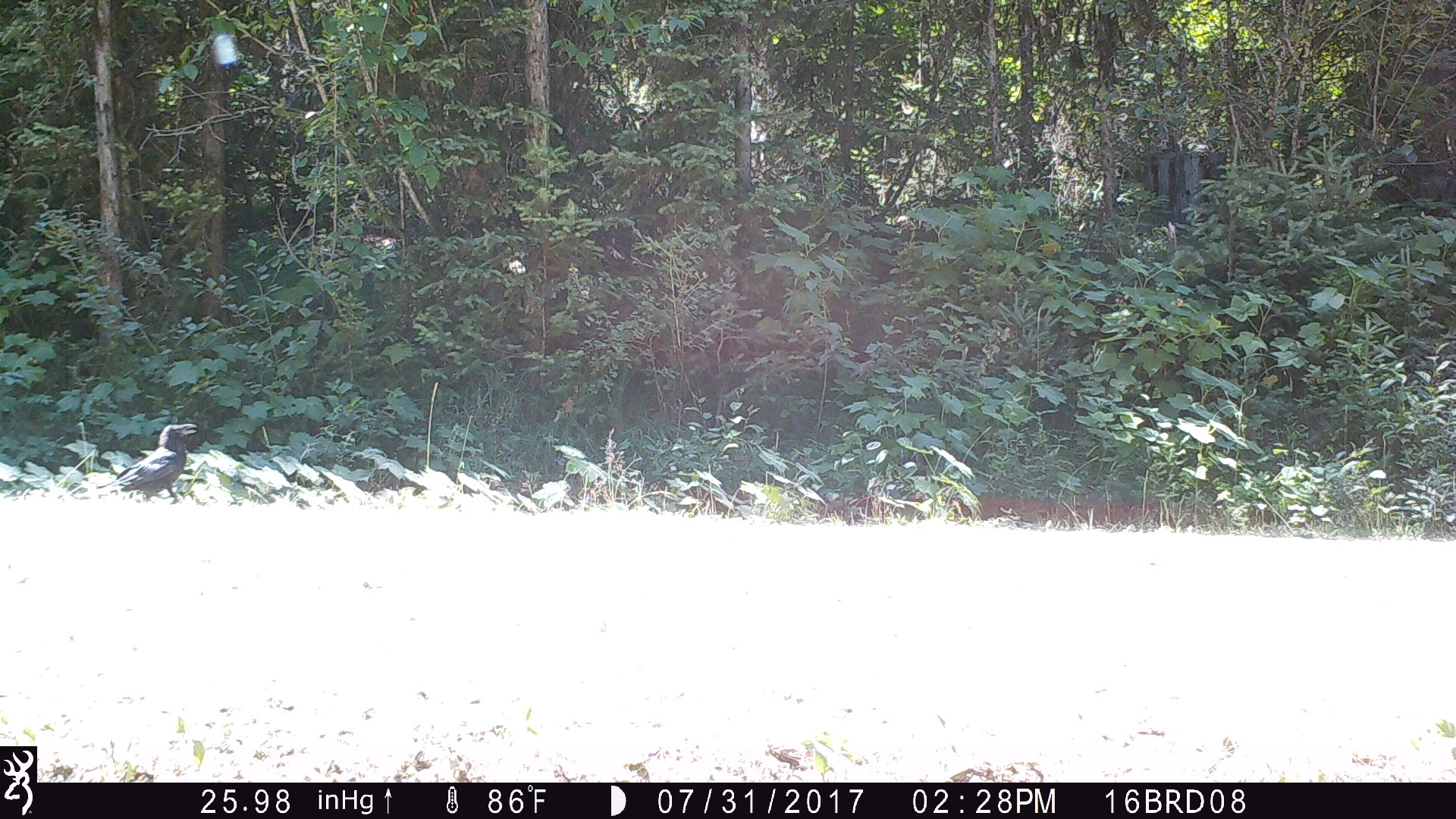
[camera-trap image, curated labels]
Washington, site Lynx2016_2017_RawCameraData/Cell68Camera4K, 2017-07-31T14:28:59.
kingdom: Animalia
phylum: Chordata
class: Aves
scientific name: Aves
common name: birds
Aves (birds). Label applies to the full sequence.